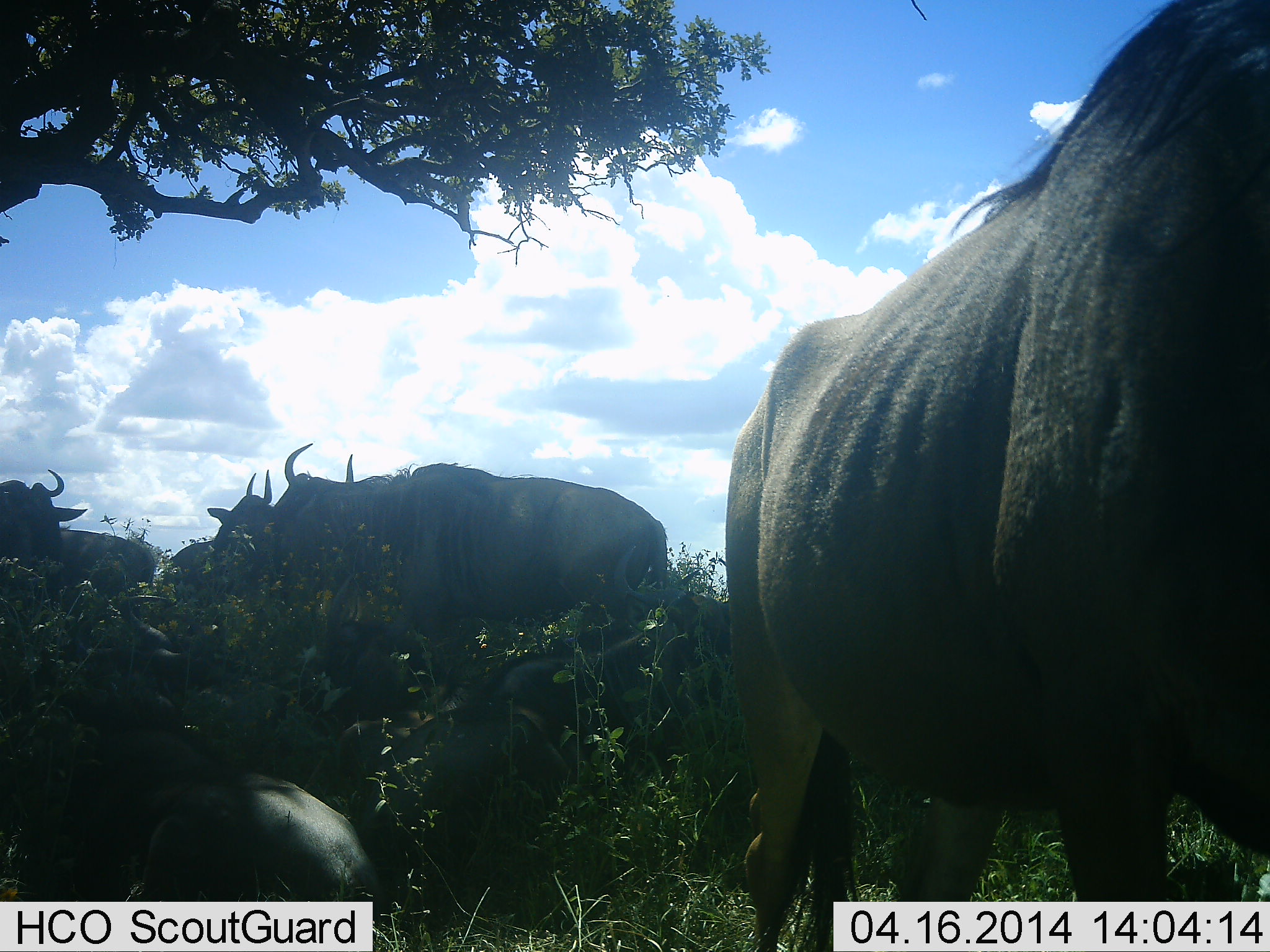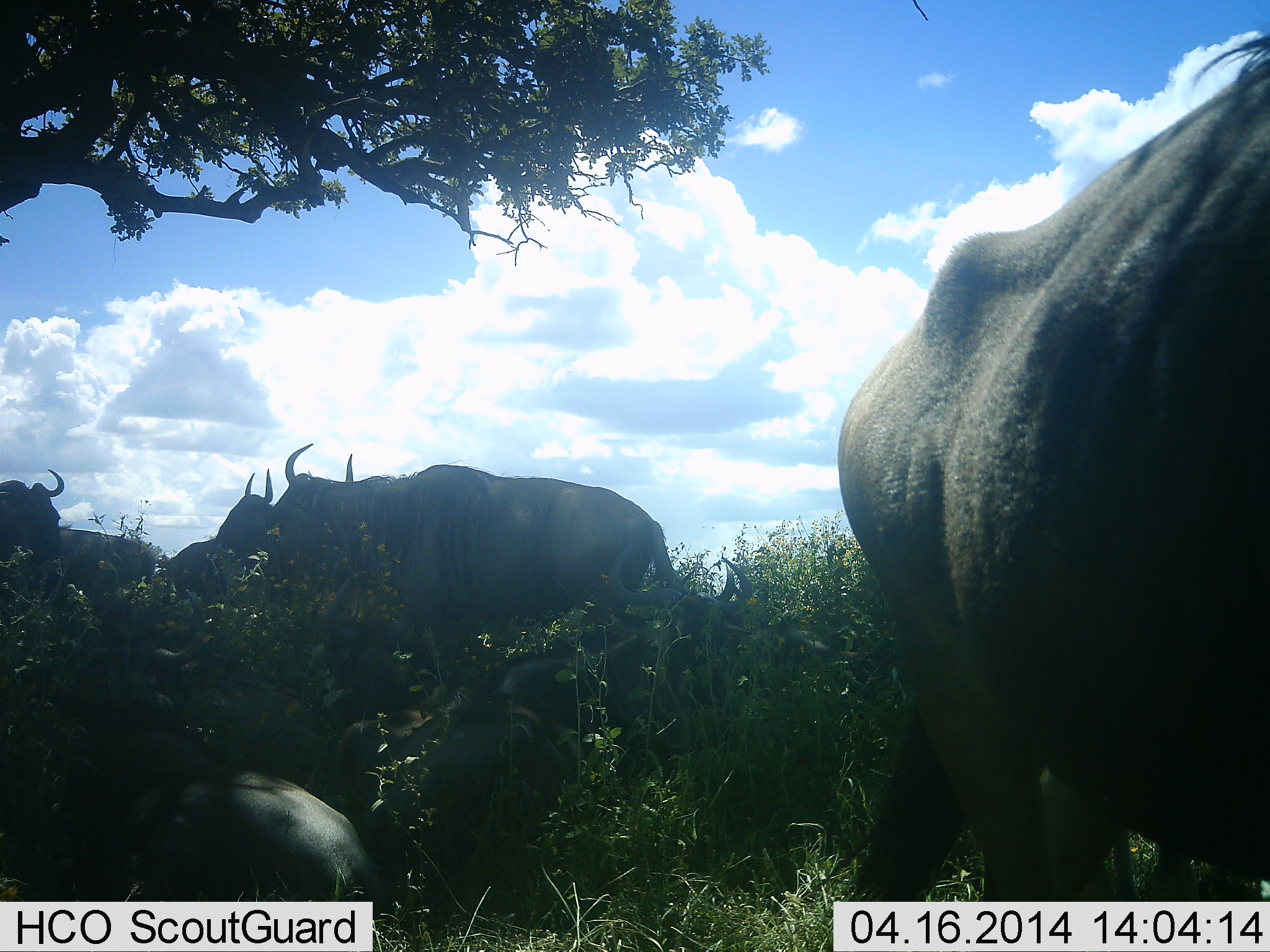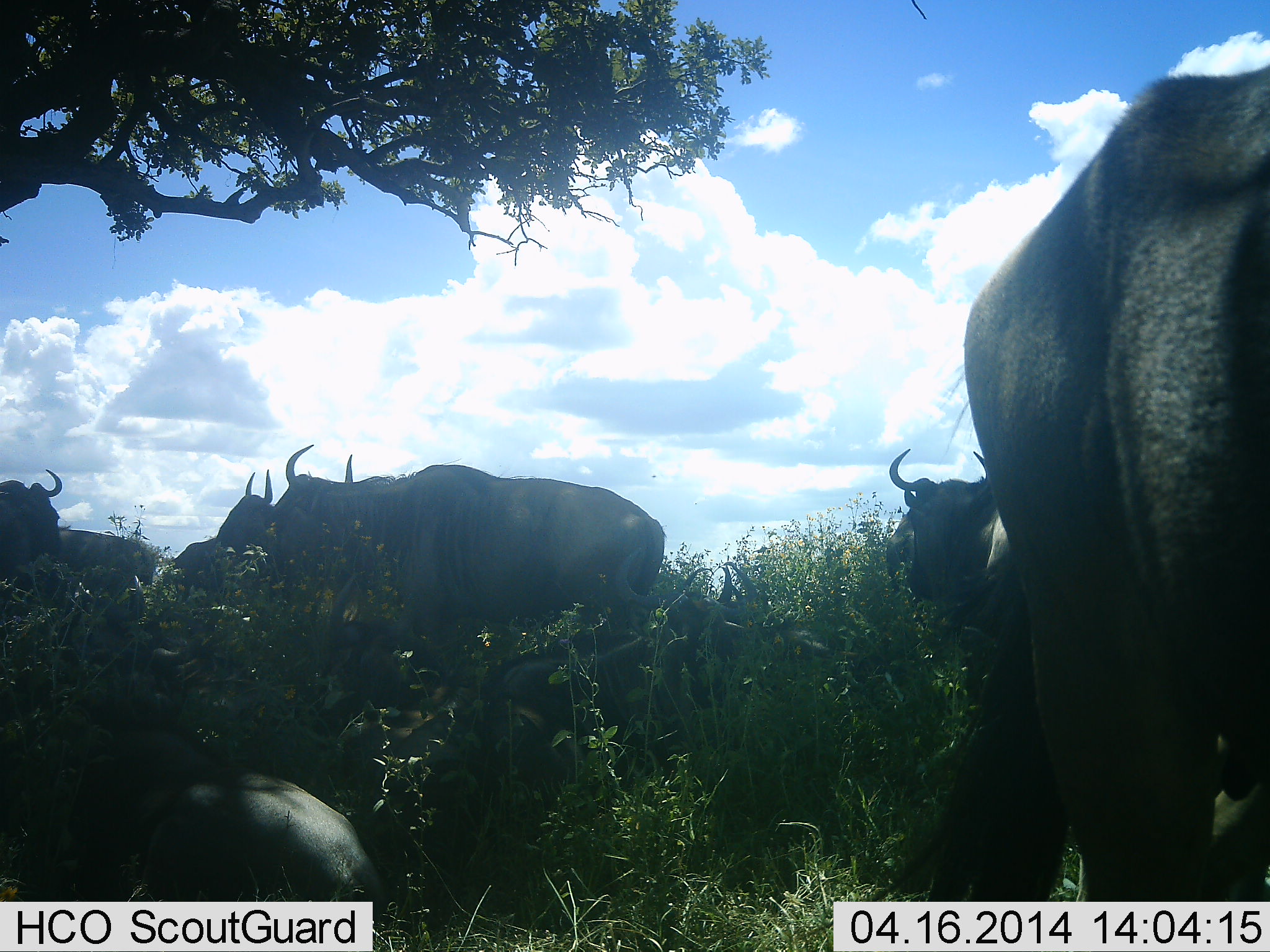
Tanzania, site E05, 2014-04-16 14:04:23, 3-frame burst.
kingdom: Animalia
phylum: Chordata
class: Mammalia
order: Artiodactyla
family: Bovidae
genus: Connochaetes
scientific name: Connochaetes taurinus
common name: blue wildebeest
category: wildebeest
Wildebeest (blue wildebeest) (Connochaetes taurinus), count 7. Behavior (volunteer vote fractions): standing 90%, resting 90%, moving 20%, interacting 0%. Young present (vote fraction): 0%. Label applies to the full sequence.